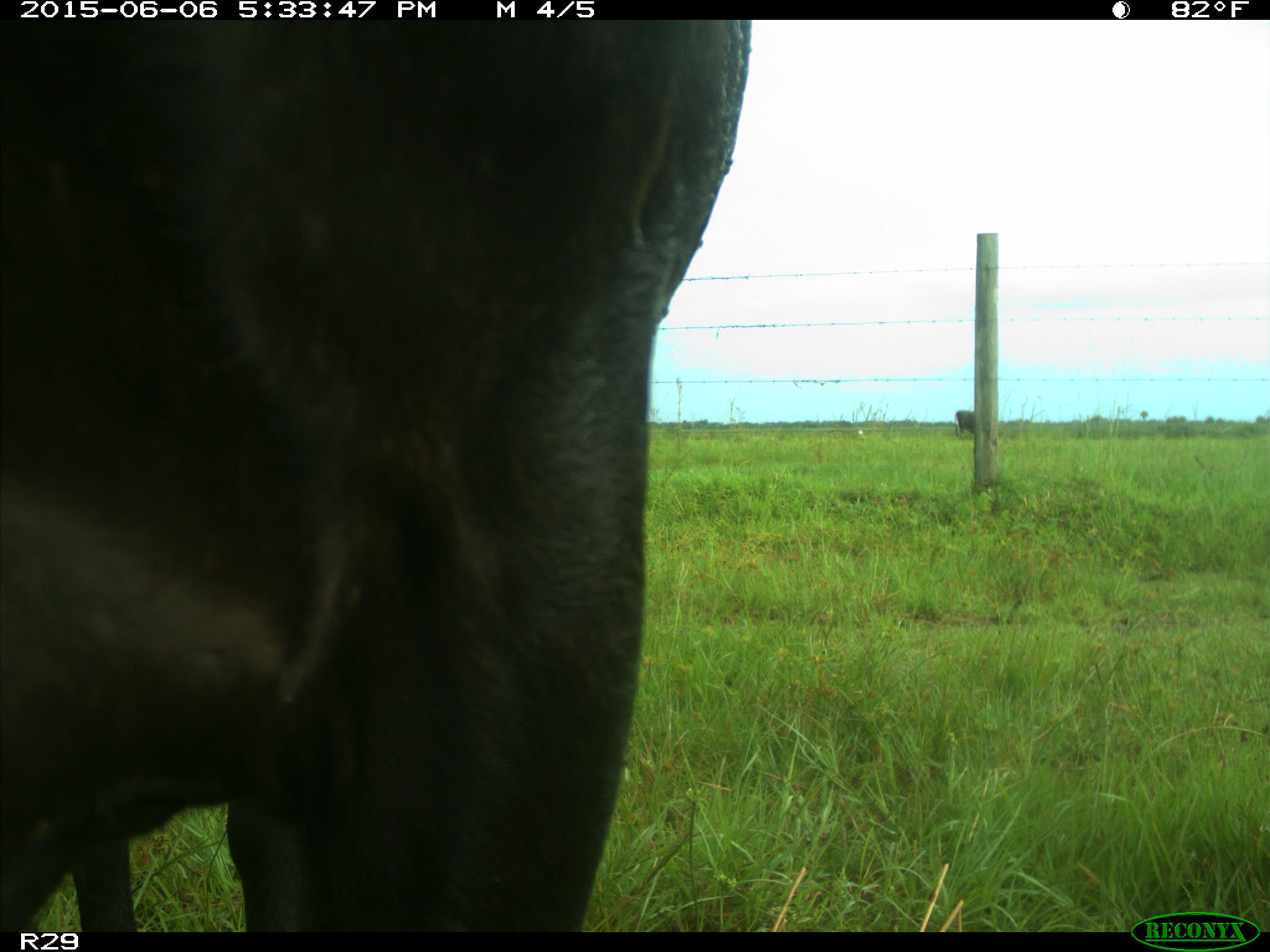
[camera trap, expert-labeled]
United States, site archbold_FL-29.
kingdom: Animalia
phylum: Chordata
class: Mammalia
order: Artiodactyla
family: Bovidae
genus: Bos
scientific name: Bos taurus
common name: domestic cow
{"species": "Bos taurus (domestic cow)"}